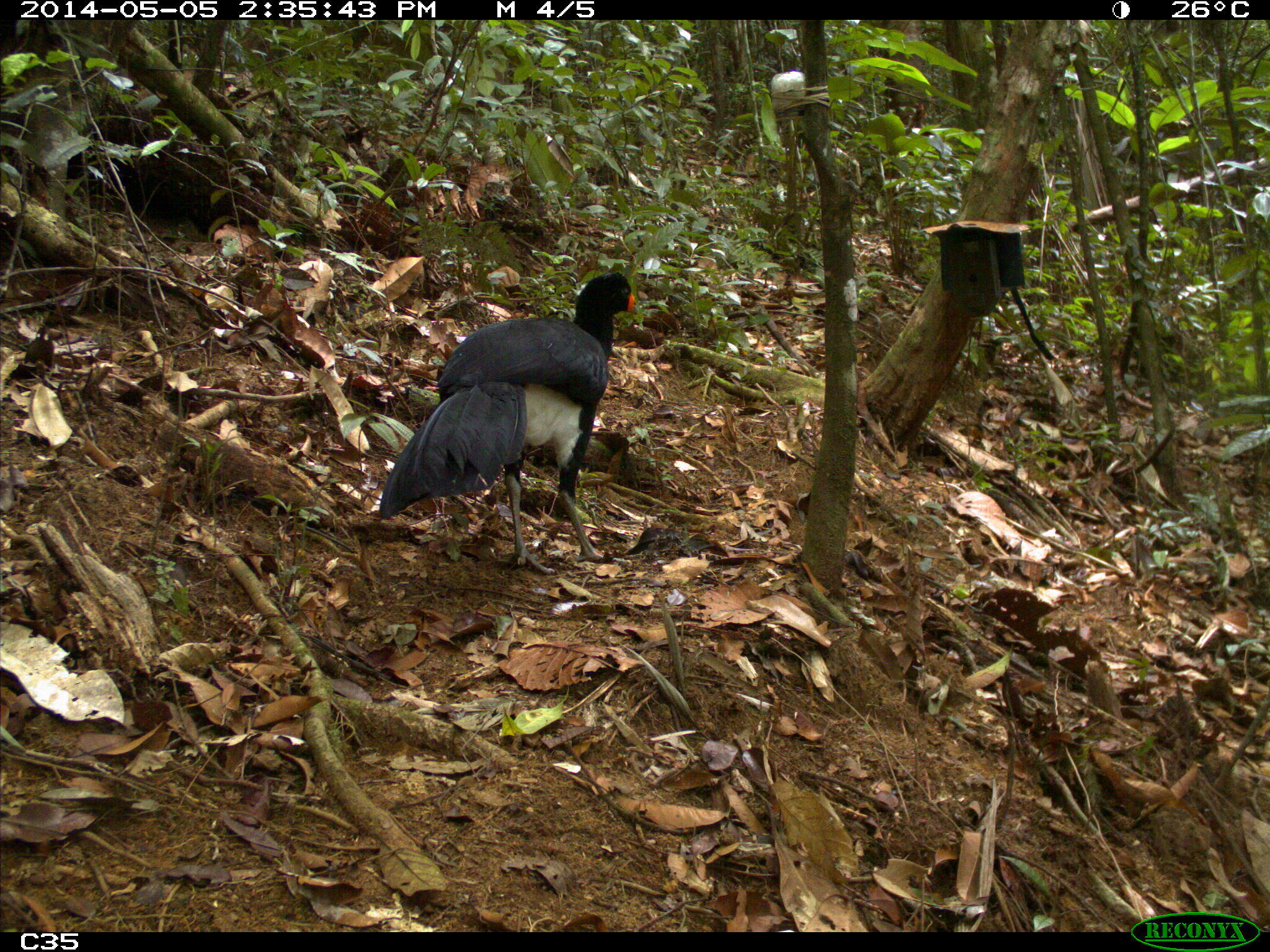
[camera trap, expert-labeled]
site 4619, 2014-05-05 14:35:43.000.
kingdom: Animalia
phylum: Chordata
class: Aves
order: Galliformes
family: Cracidae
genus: Crax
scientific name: Crax alector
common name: black curassow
Crax alector (black curassow), count 2, age adult, sex female.